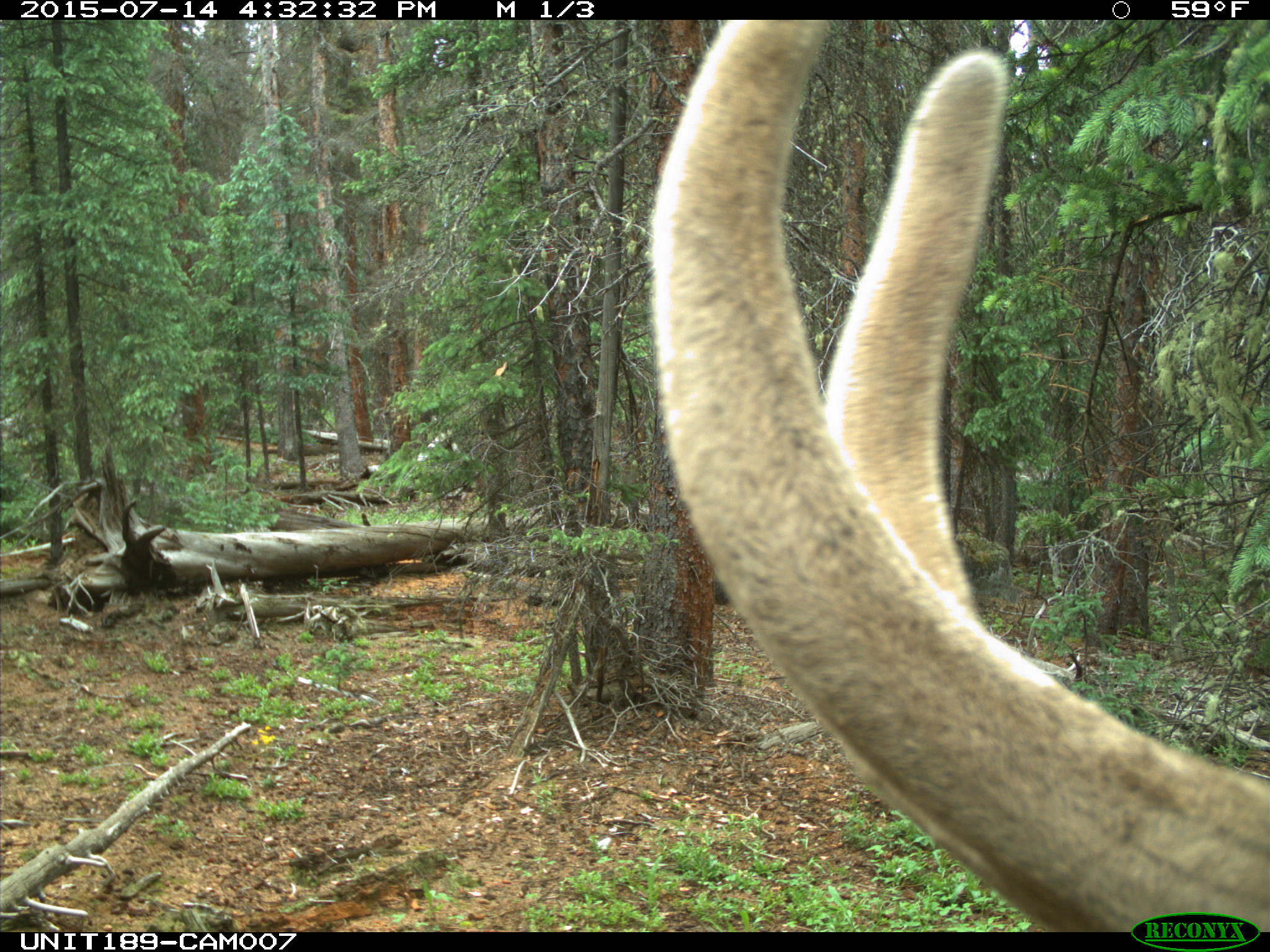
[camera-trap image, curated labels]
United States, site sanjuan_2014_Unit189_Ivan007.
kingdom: Animalia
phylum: Chordata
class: Mammalia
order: Artiodactyla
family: Cervidae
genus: Cervus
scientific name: Cervus elaphus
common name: red deer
Cervus elaphus (red deer).